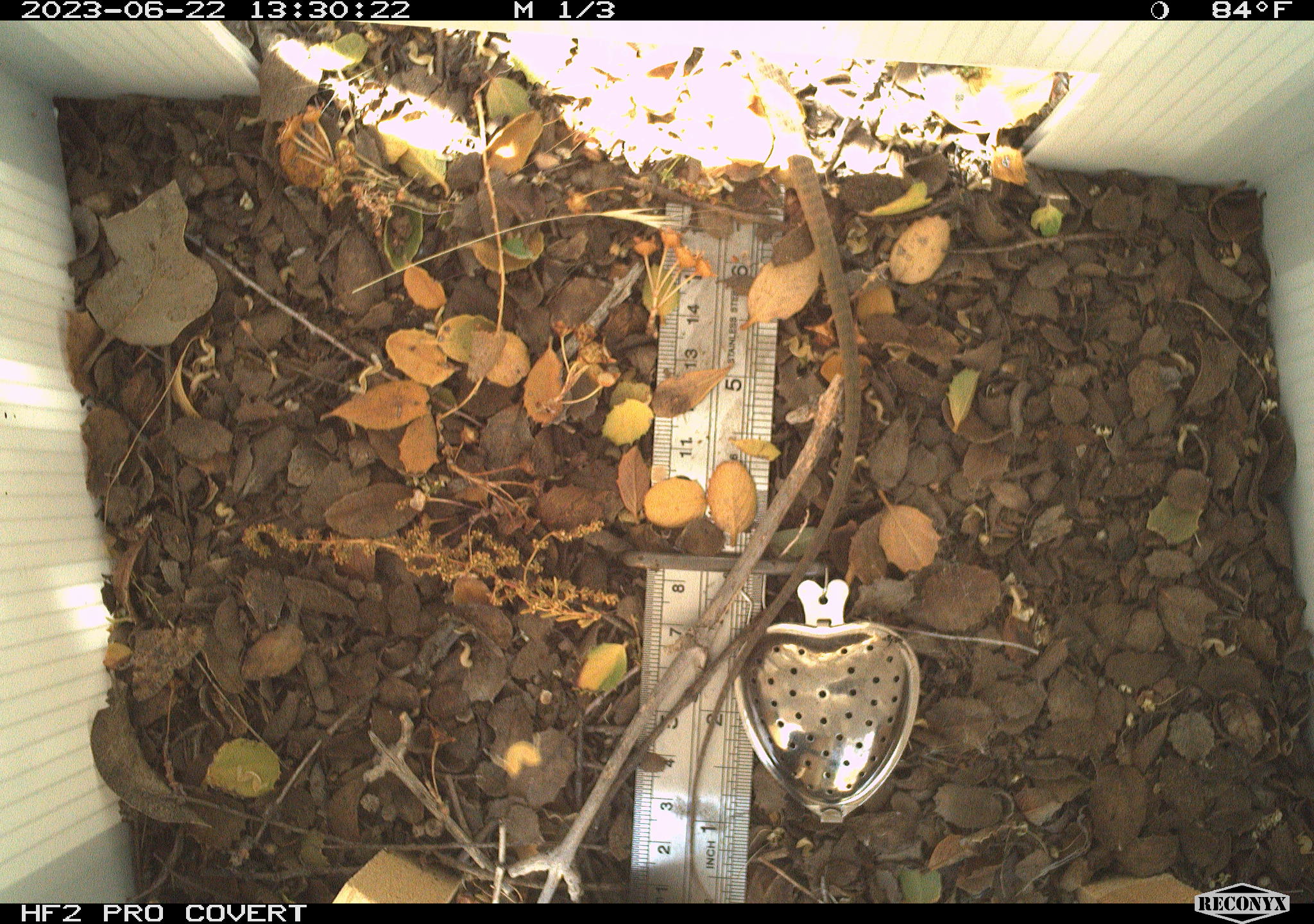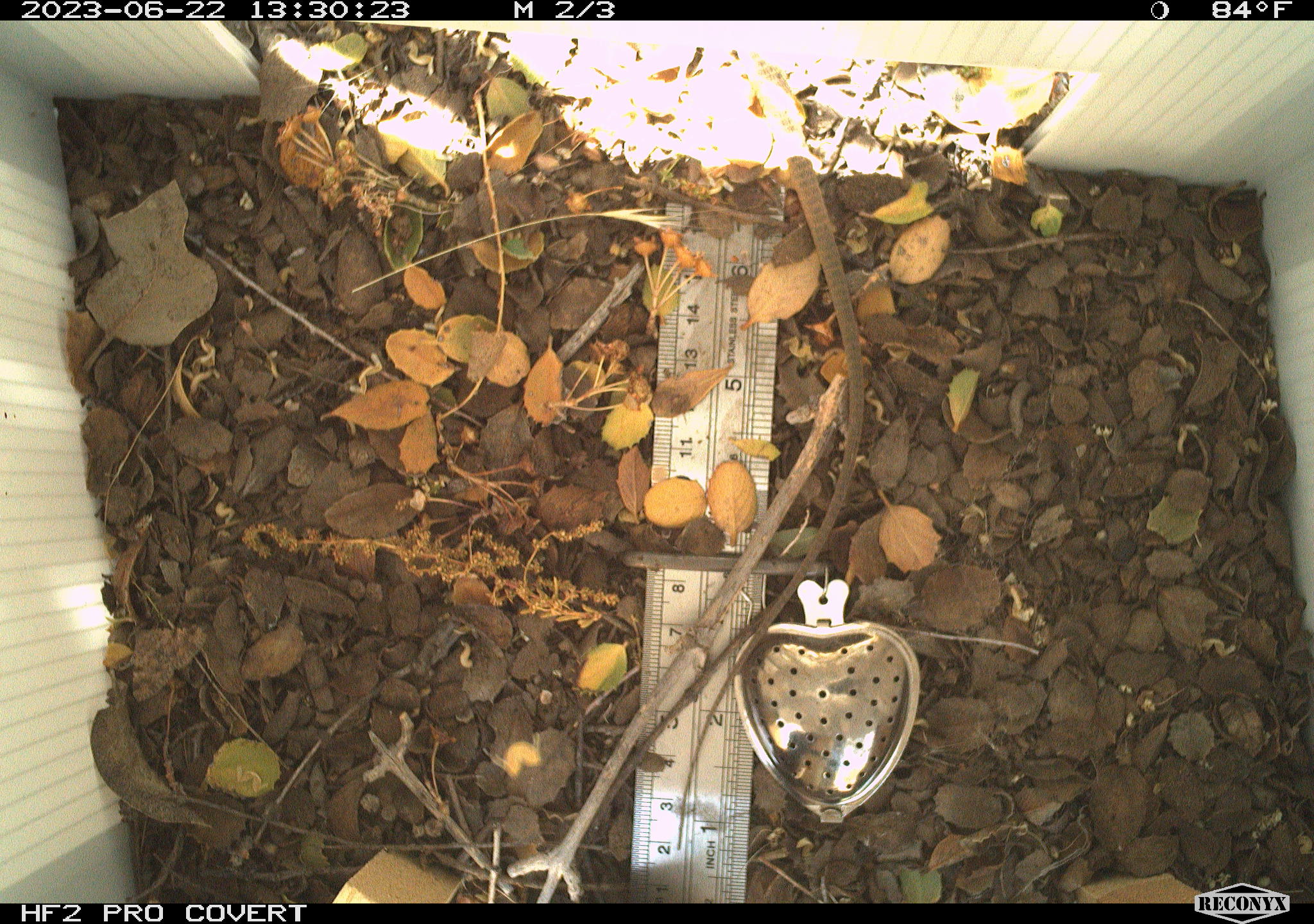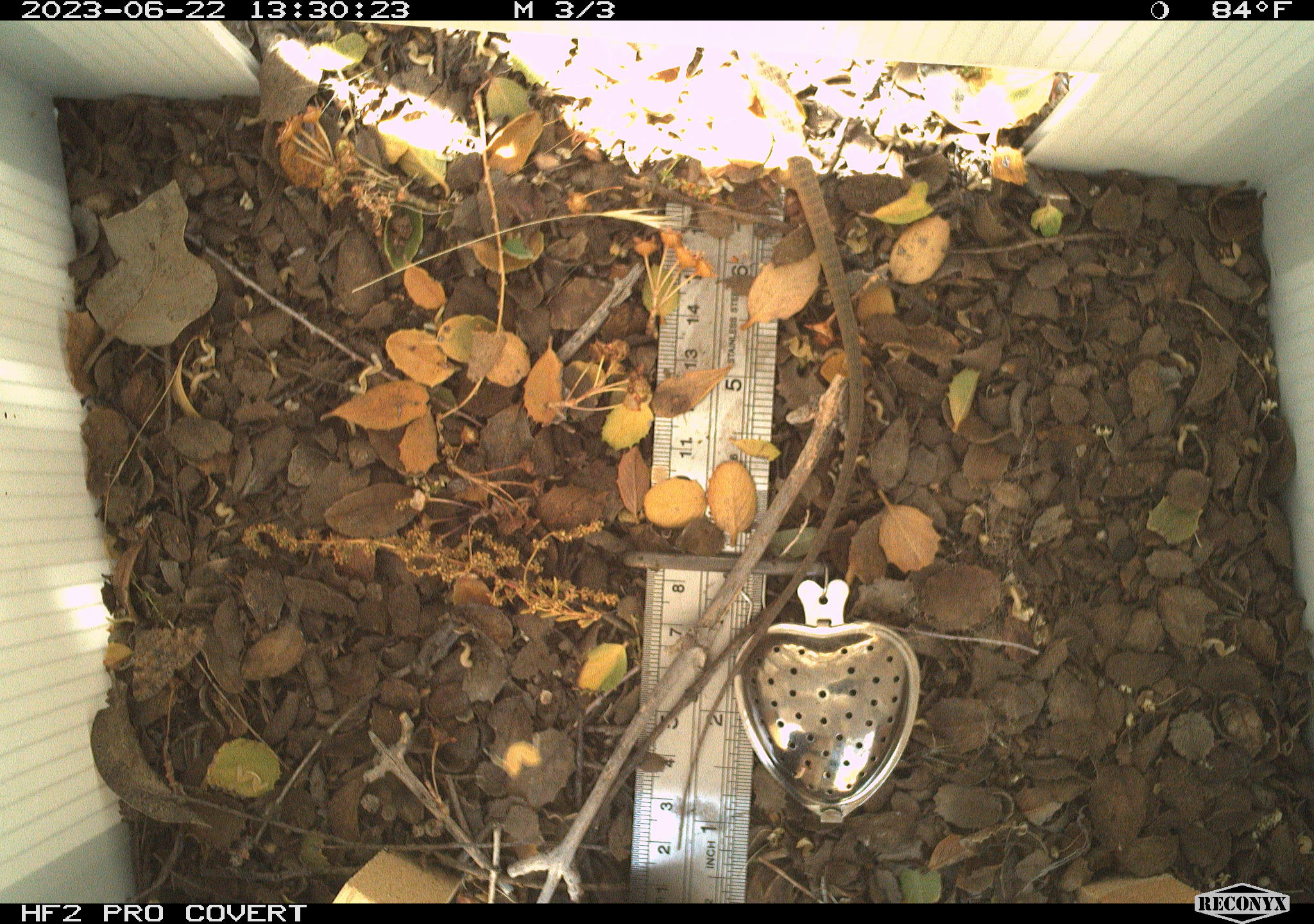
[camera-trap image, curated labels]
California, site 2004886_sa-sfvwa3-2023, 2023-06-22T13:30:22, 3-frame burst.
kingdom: Animalia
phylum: Chordata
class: Reptilia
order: Squamata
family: Teiidae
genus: Aspidoscelis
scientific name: Aspidoscelis tigris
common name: western whiptail